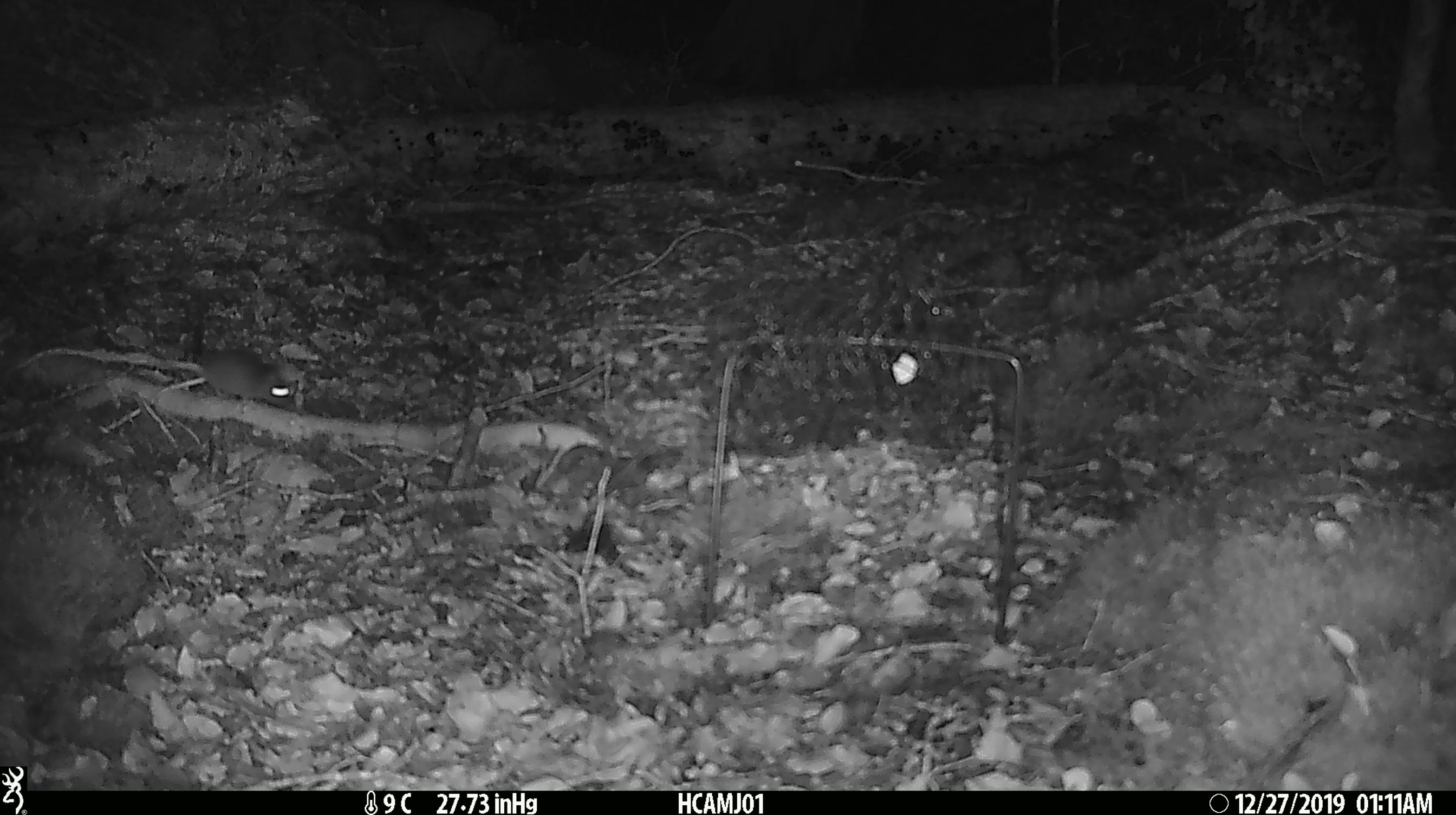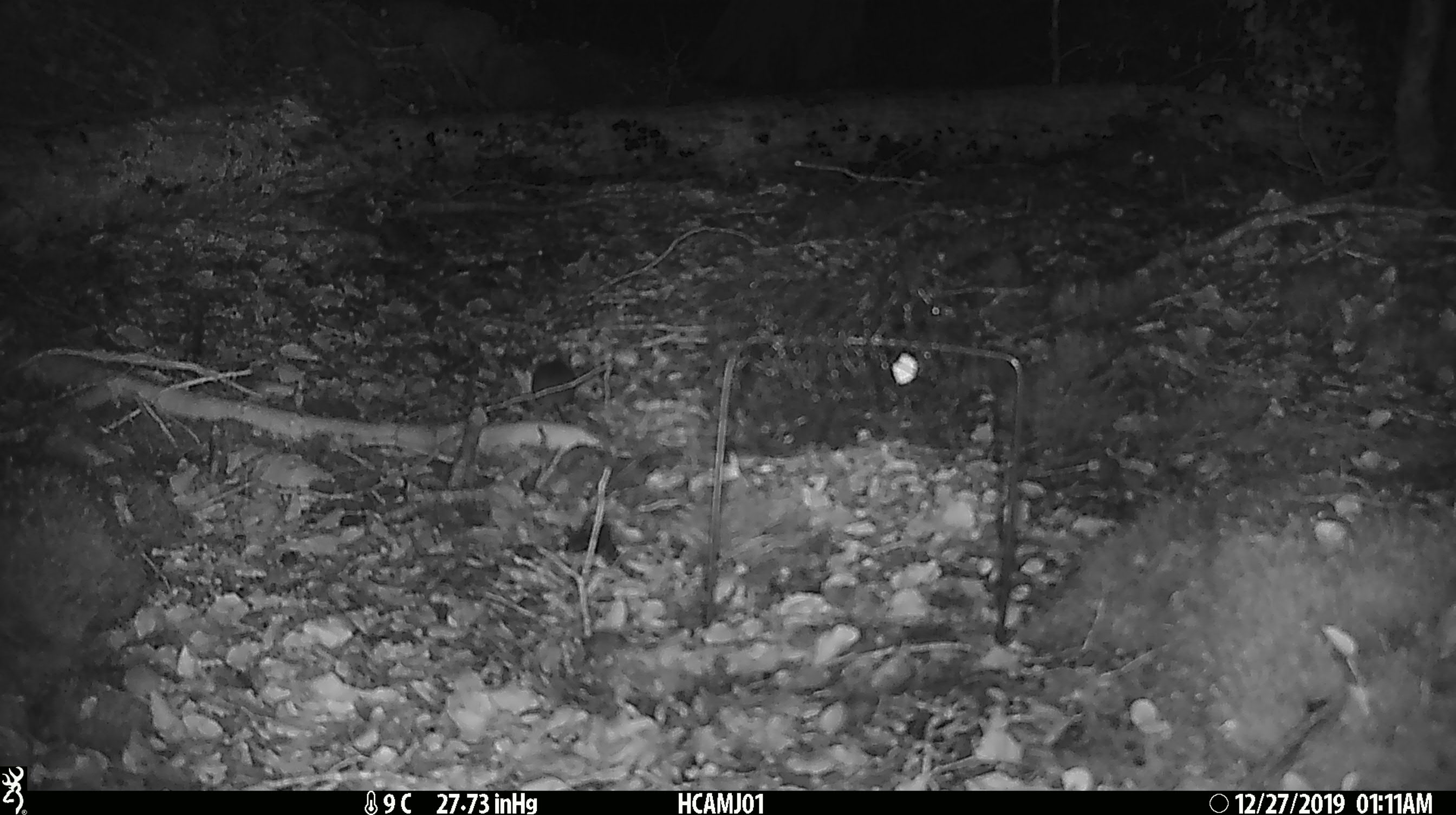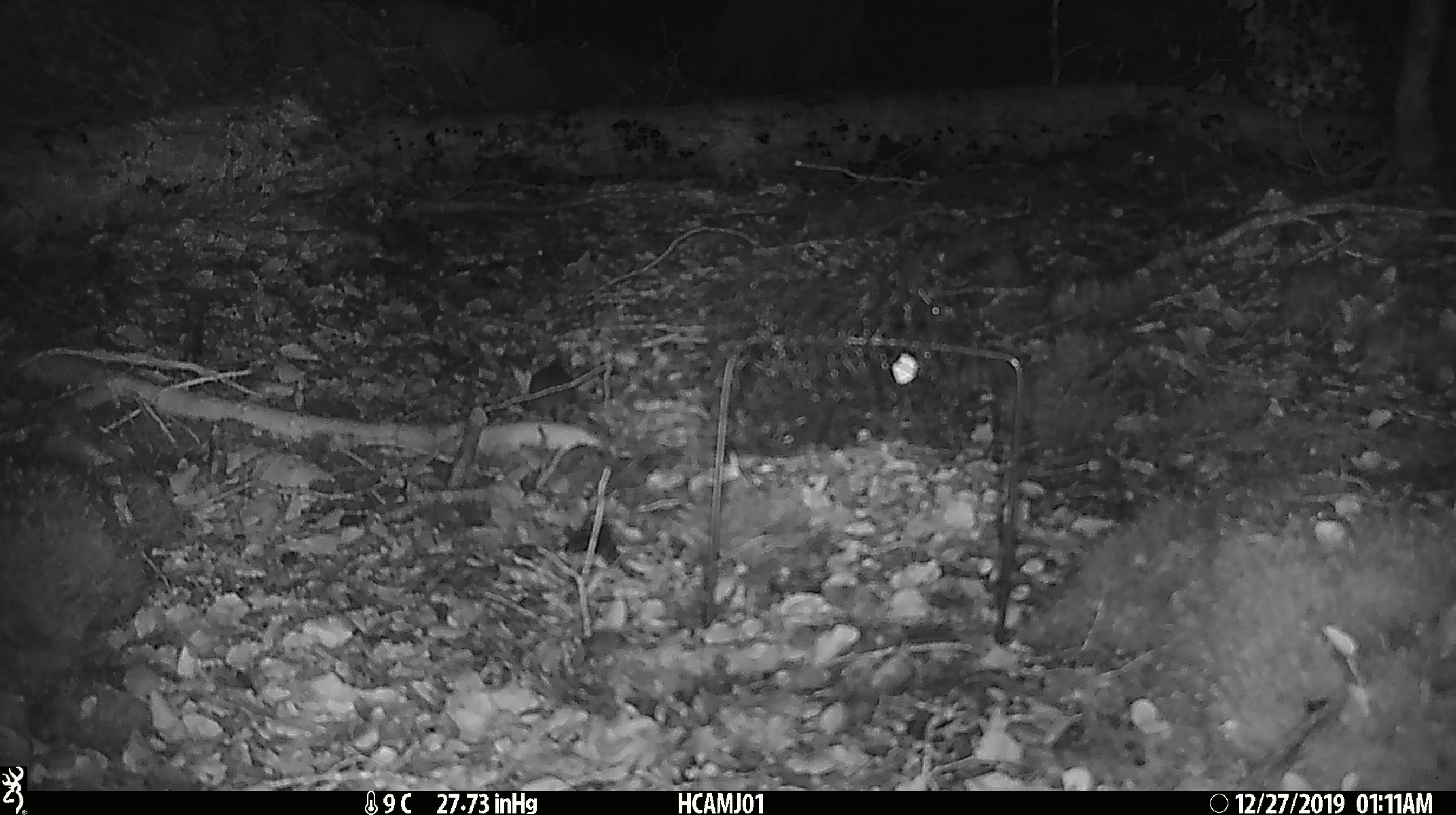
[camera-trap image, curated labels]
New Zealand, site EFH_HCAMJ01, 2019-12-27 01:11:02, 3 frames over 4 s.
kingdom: Animalia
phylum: Chordata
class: Mammalia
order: Rodentia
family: Muridae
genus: Mus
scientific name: Mus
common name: mouse